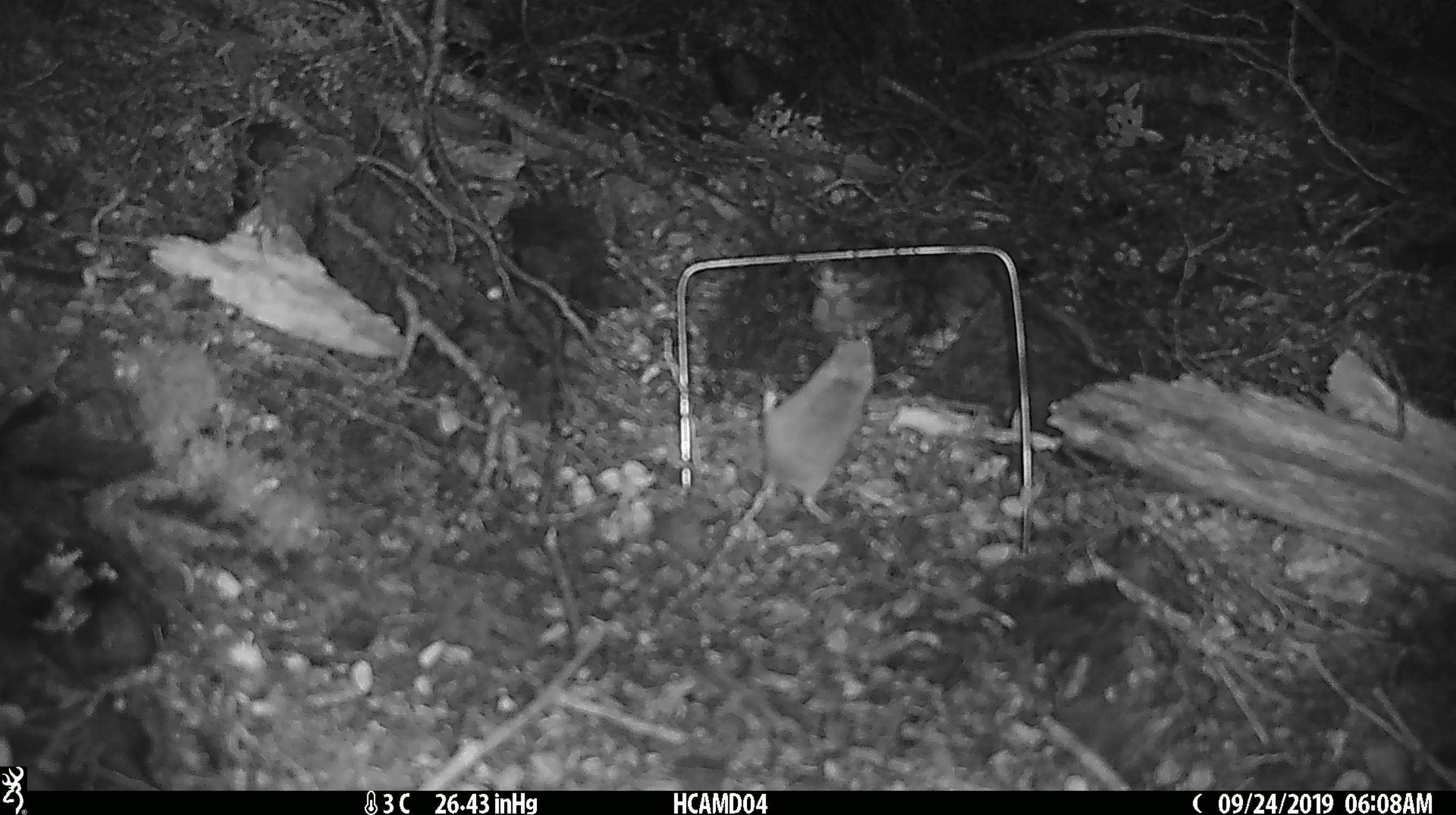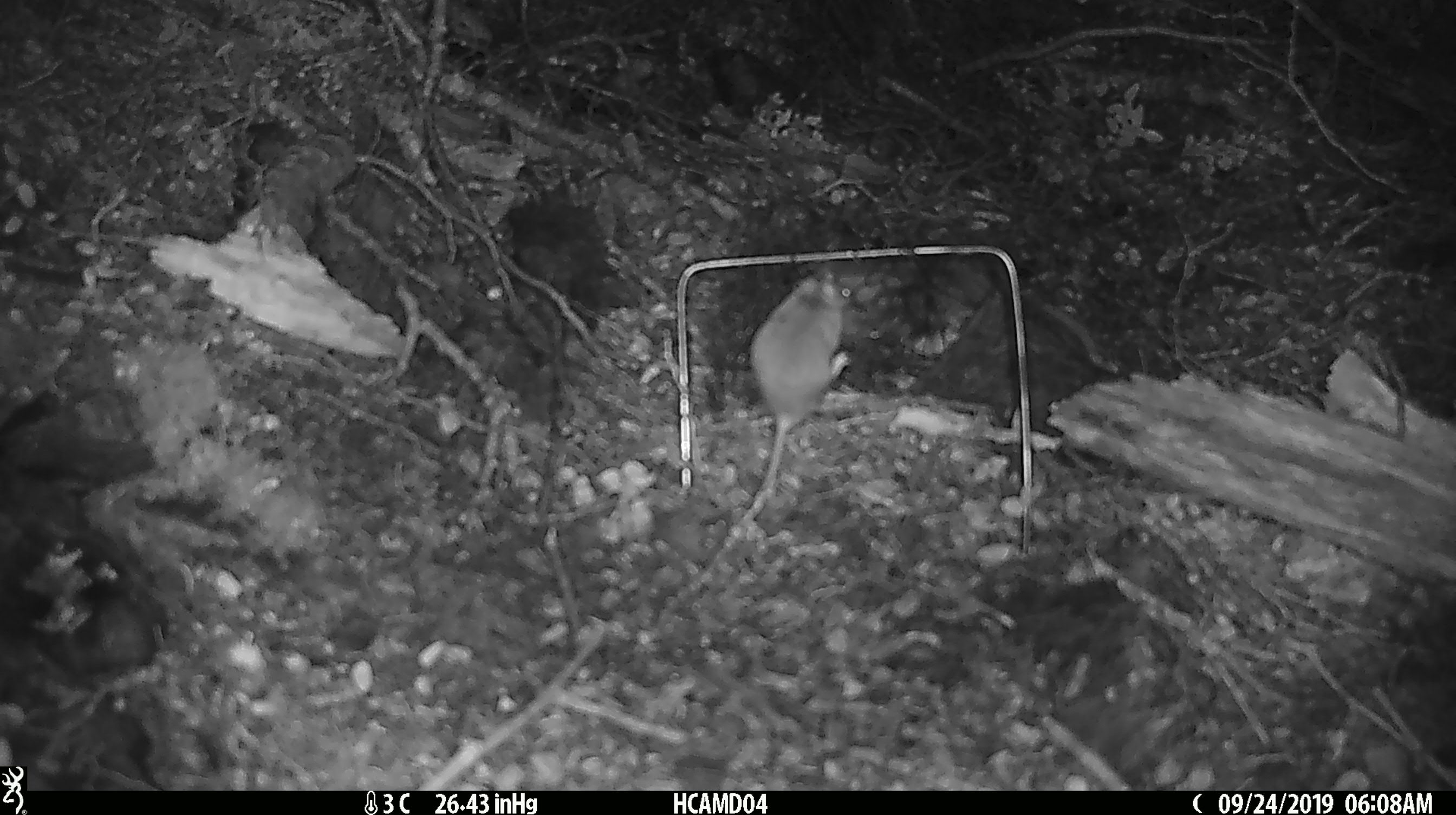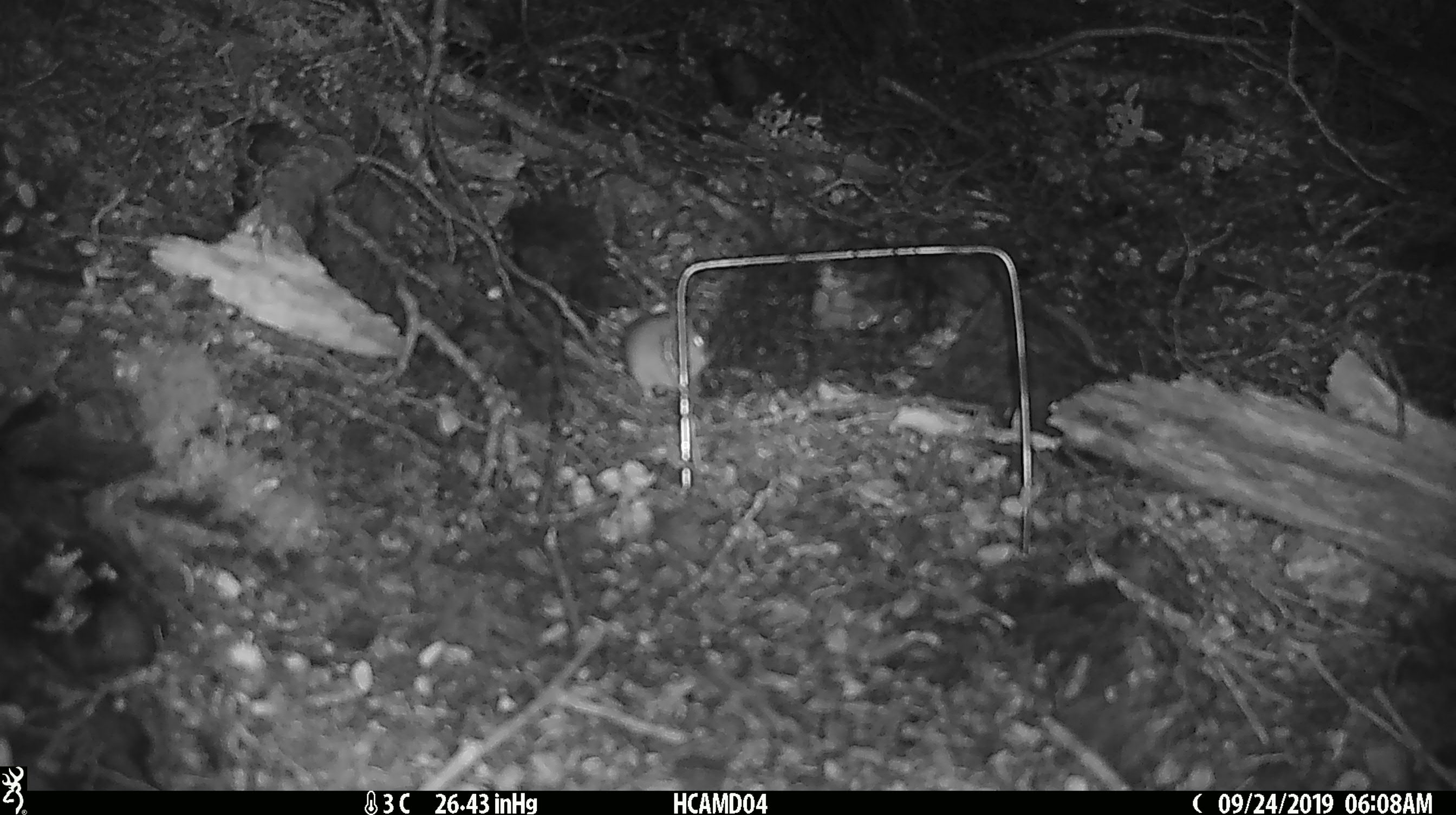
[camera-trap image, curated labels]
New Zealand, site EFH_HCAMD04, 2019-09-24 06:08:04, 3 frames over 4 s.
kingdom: Animalia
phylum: Chordata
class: Mammalia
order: Rodentia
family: Muridae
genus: Mus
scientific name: Mus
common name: mouse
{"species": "mouse (Mus)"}